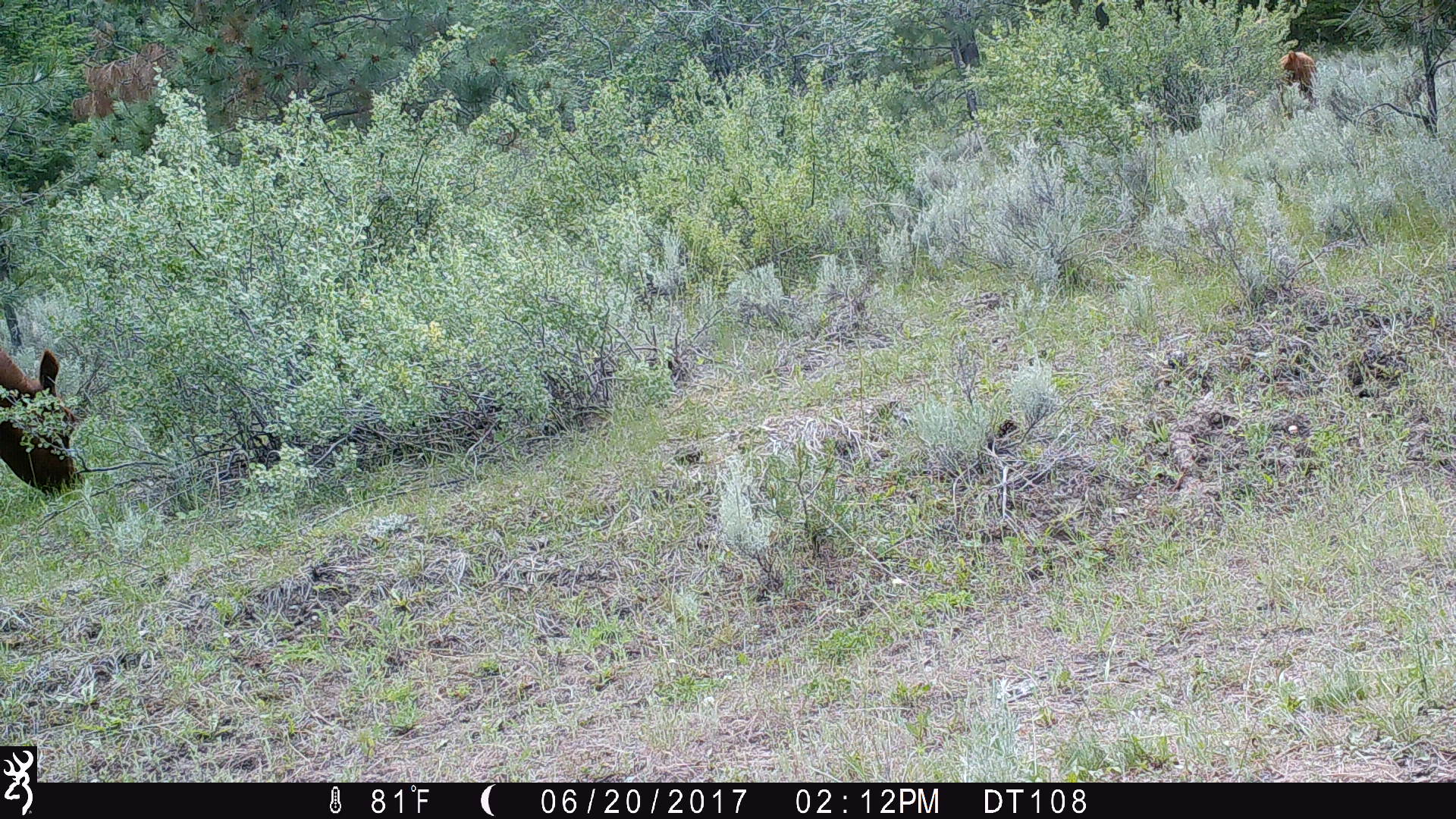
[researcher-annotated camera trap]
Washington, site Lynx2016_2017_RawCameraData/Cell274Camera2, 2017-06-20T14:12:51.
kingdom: Animalia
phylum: Chordata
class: Mammalia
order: Artiodactyla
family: Bovidae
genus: Bos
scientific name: Bos taurus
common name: domestic cattle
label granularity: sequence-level